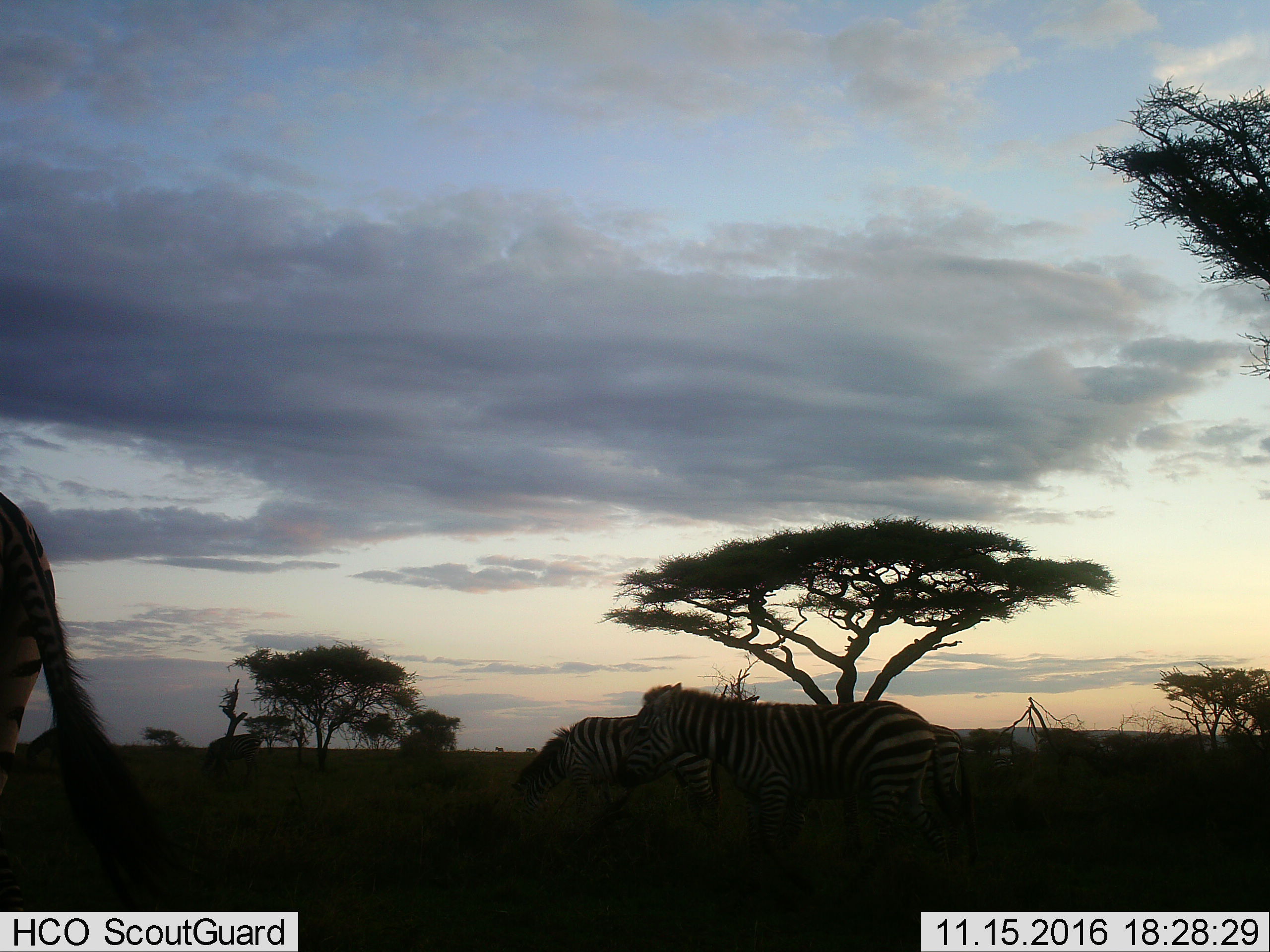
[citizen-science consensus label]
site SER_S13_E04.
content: unidentified animal